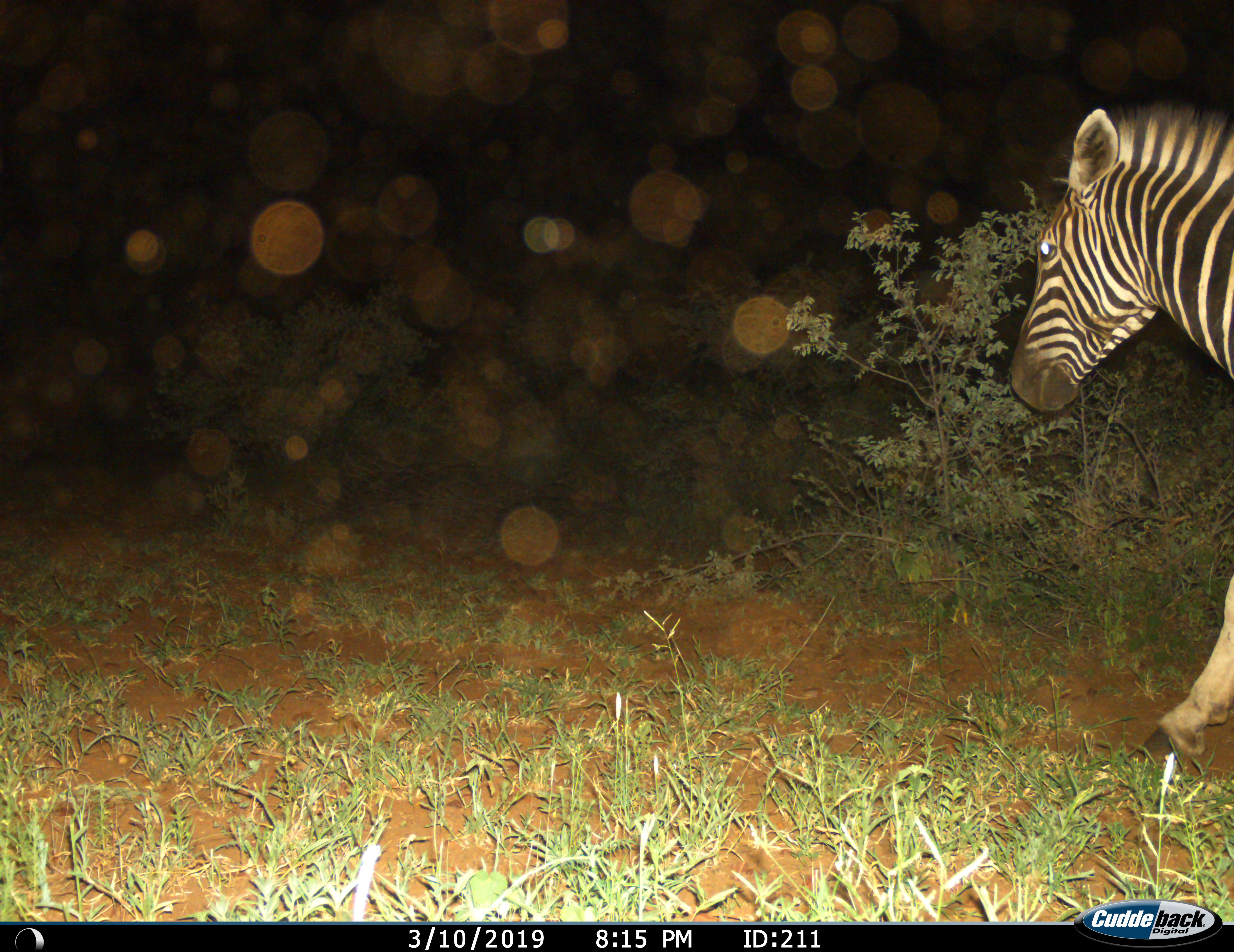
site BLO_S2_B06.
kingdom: Animalia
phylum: Chordata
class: Mammalia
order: Perissodactyla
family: Equidae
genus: Equus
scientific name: Equus quagga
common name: plains zebra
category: zebraplains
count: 1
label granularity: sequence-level